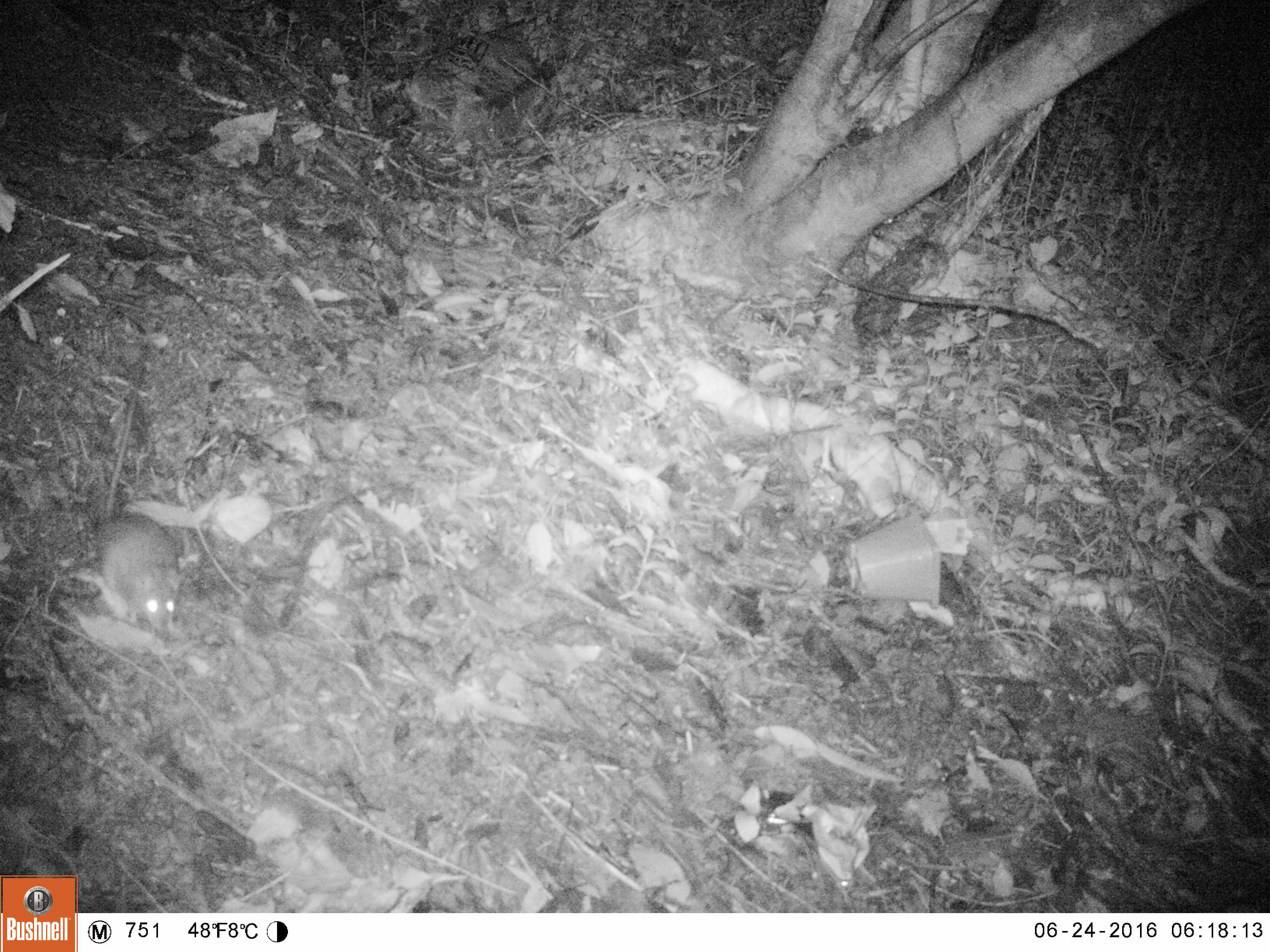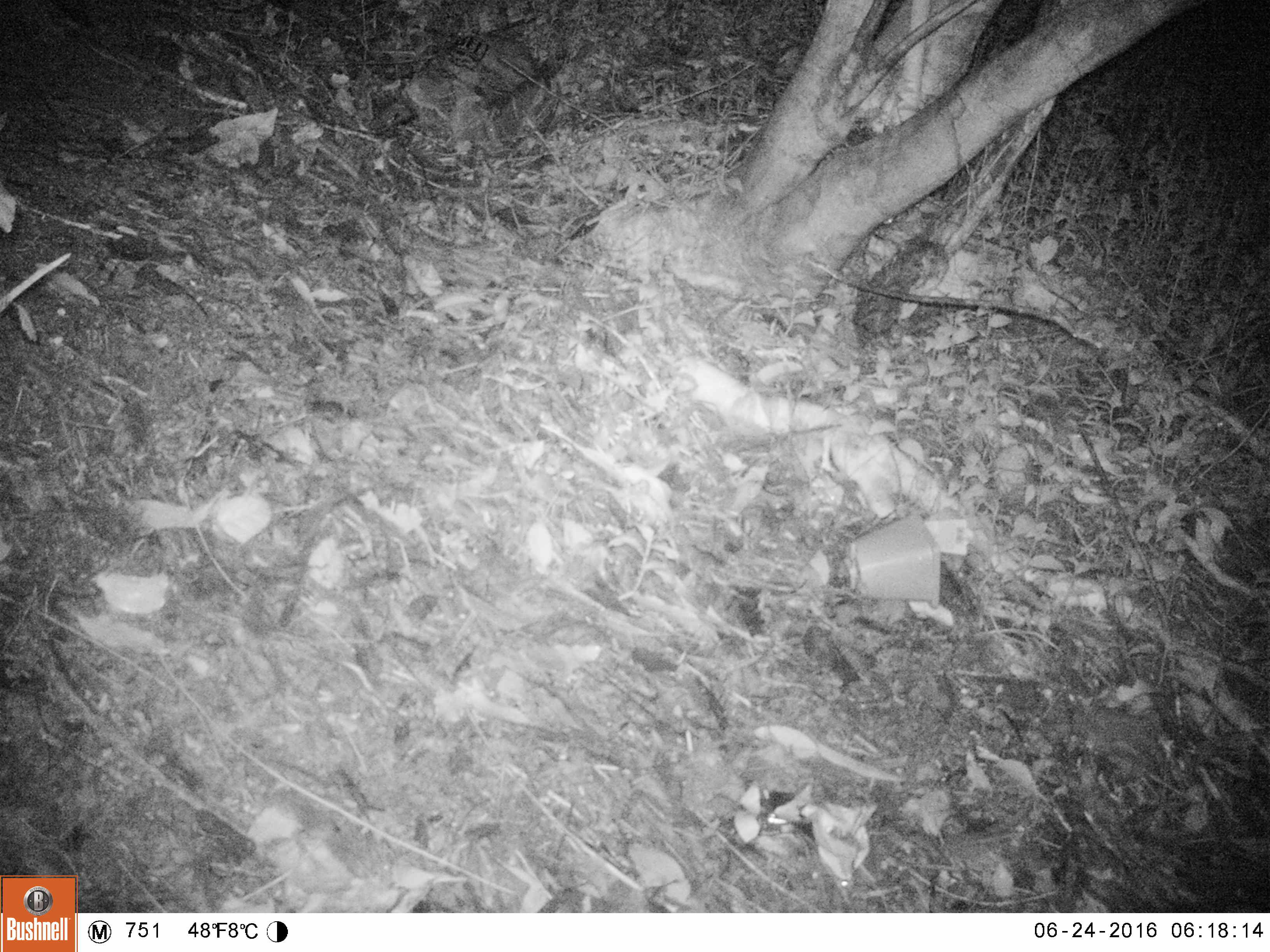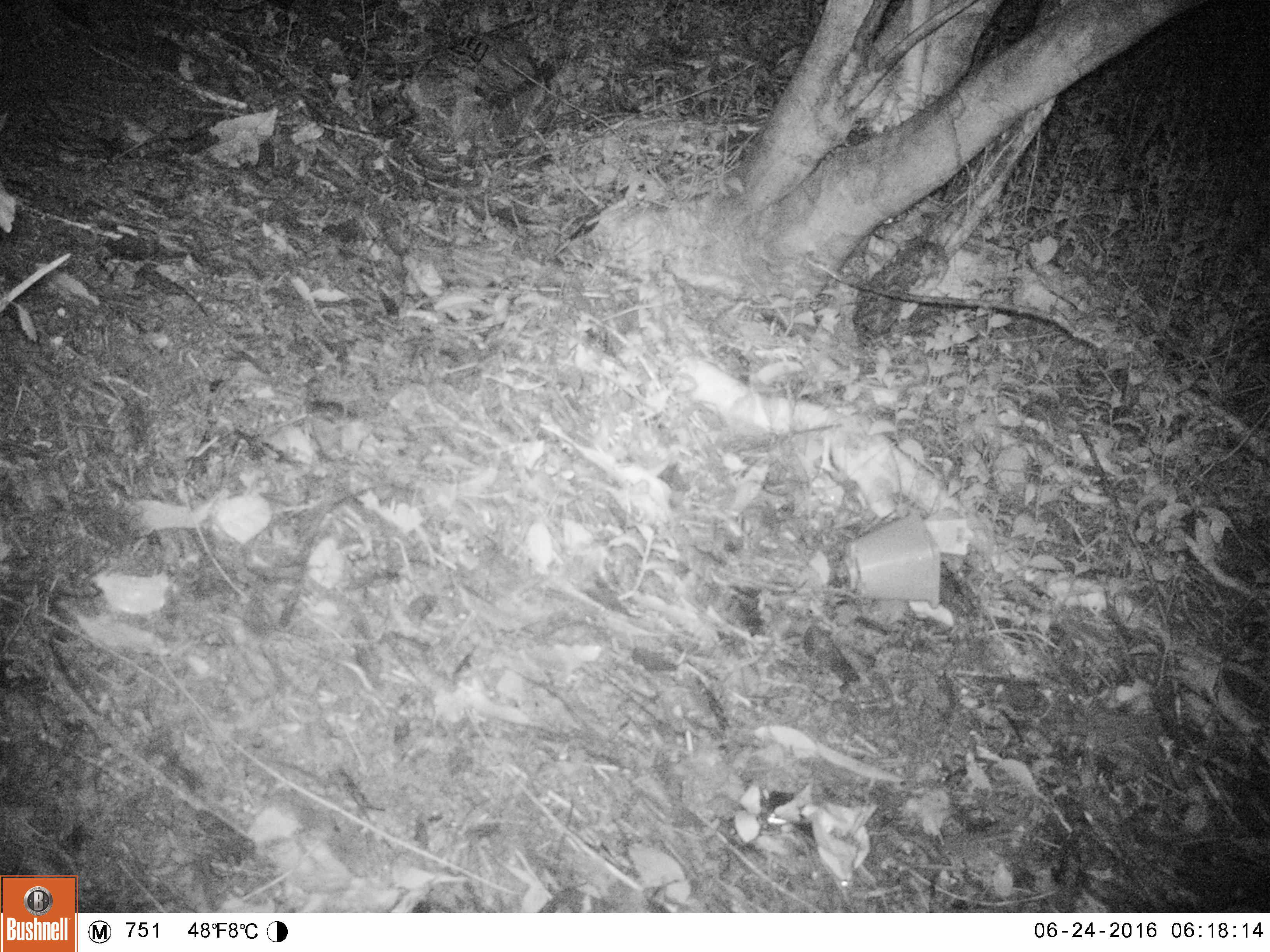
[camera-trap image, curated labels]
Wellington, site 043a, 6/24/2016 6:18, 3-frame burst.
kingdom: Animalia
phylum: Chordata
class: Mammalia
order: Rodentia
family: Muridae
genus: Rattus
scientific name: Rattus rattus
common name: ship rat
Ship rat (Rattus rattus).